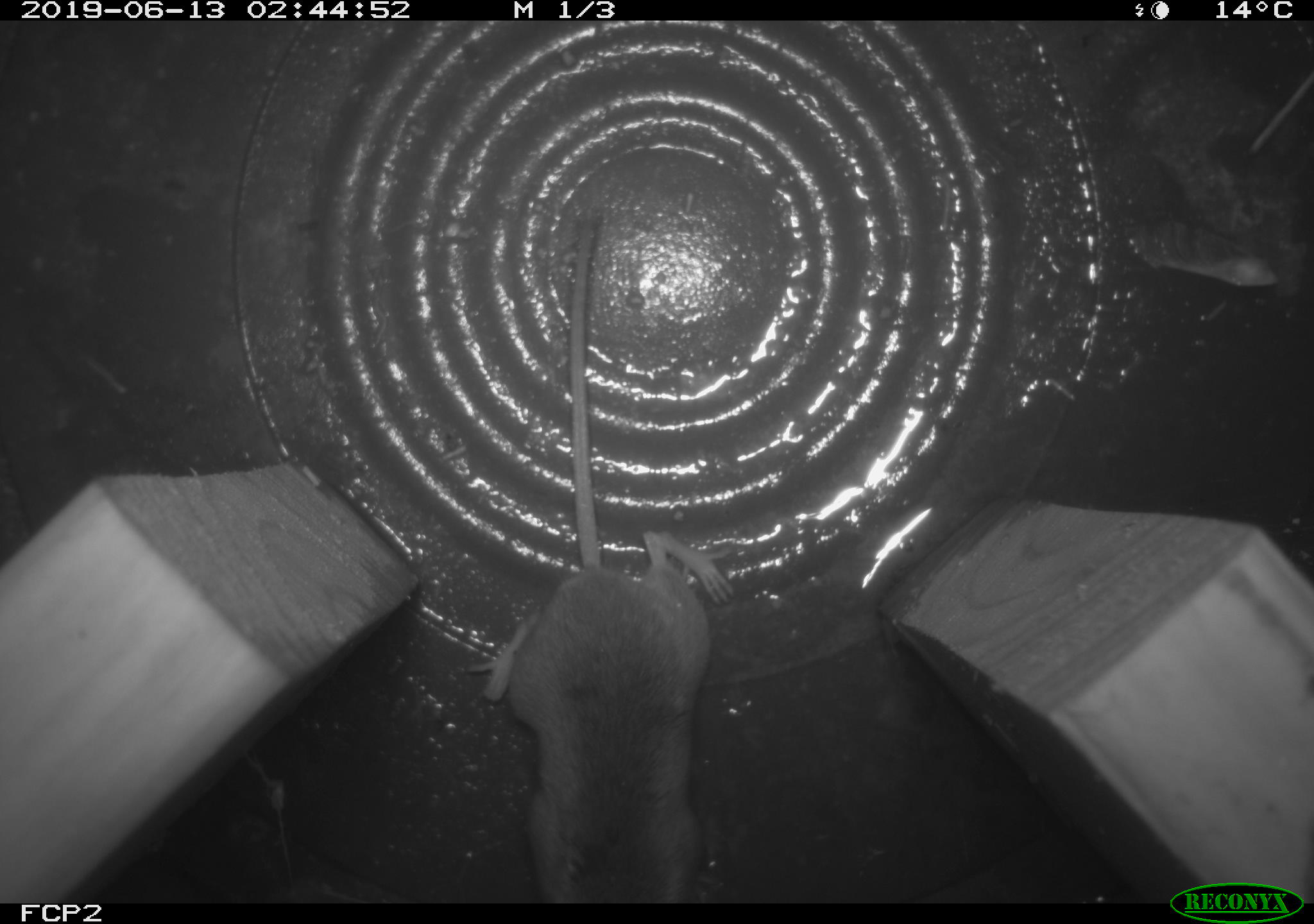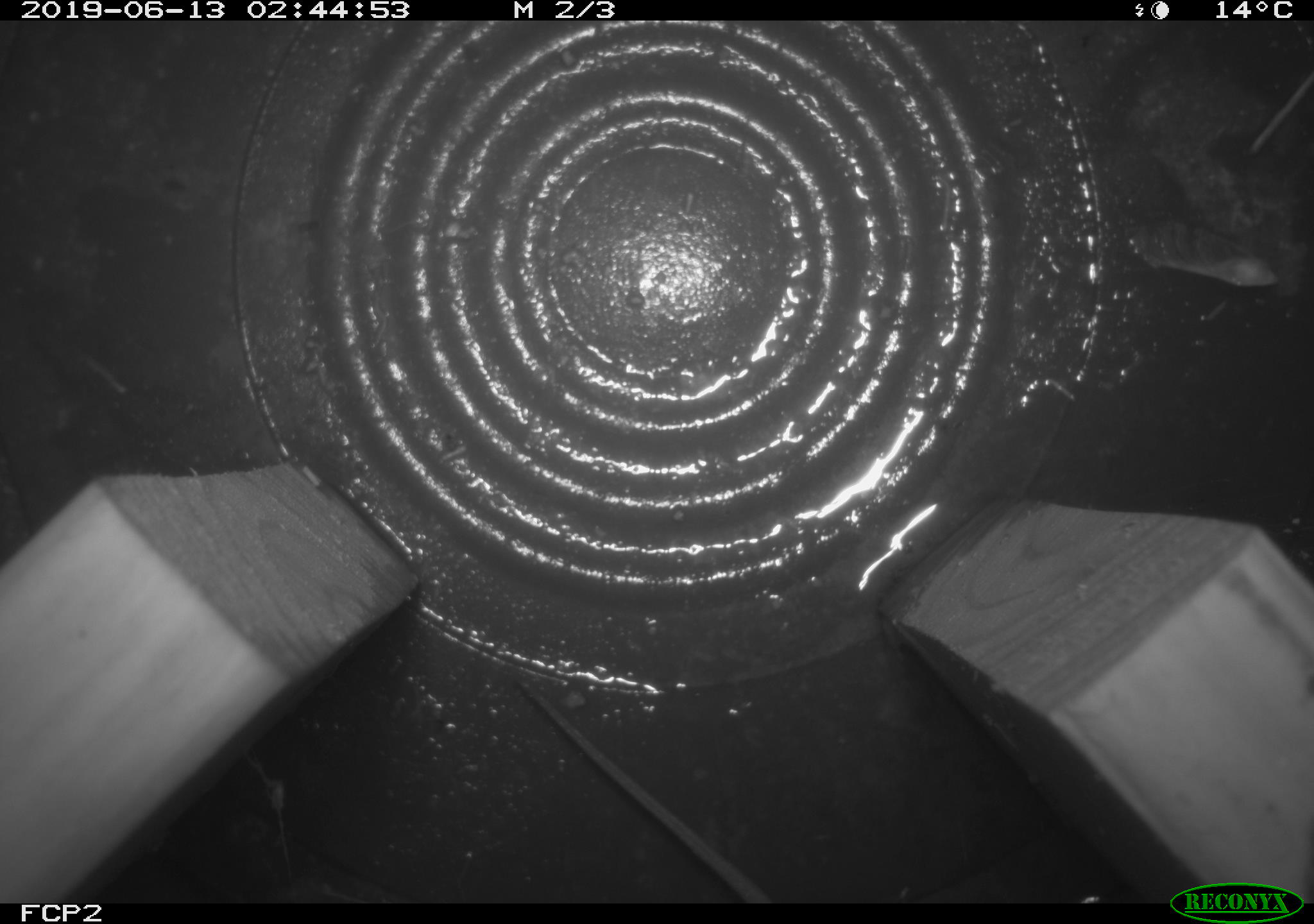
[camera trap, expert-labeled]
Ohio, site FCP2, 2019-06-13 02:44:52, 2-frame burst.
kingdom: Animalia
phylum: Chordata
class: Mammalia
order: Rodentia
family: Cricetidae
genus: Peromyscus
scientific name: Peromyscus leucopus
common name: white-footed mouse